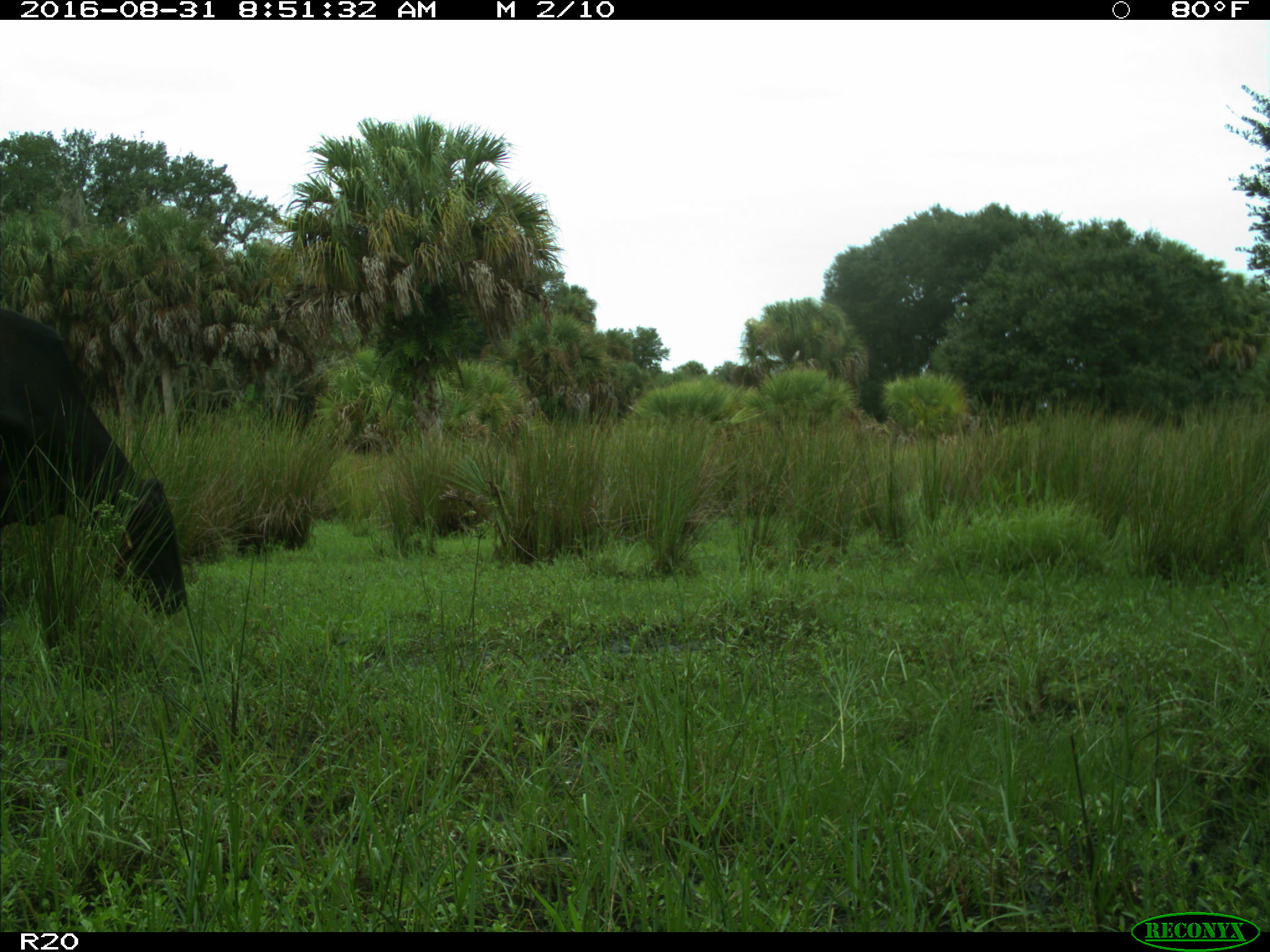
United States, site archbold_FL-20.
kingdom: Animalia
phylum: Chordata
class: Mammalia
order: Artiodactyla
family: Bovidae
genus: Bos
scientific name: Bos taurus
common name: domestic cow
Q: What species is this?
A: Bos taurus (domestic cow).